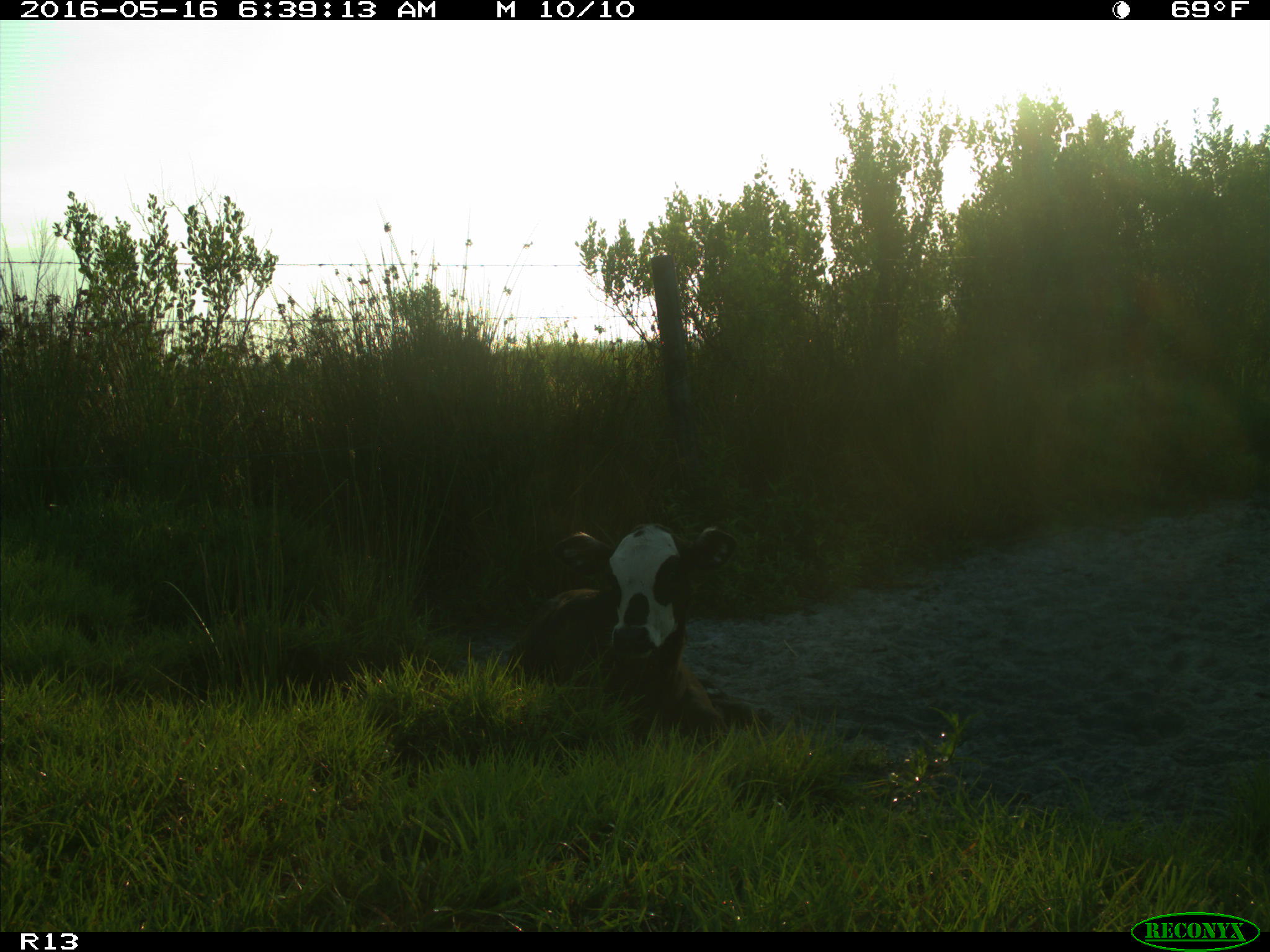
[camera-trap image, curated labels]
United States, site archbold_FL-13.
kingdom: Animalia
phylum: Chordata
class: Mammalia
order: Artiodactyla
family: Bovidae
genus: Bos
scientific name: Bos taurus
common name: domestic cow